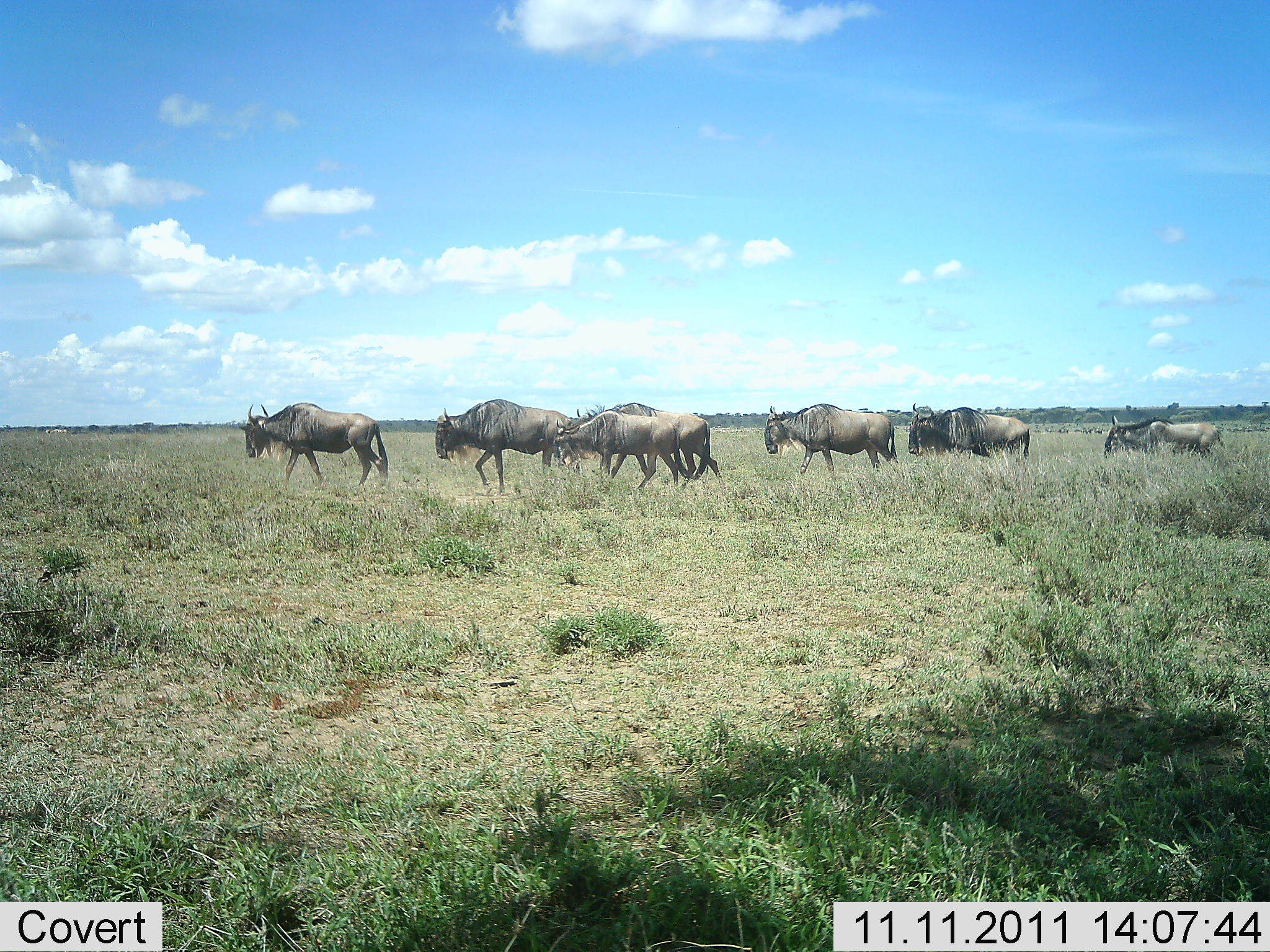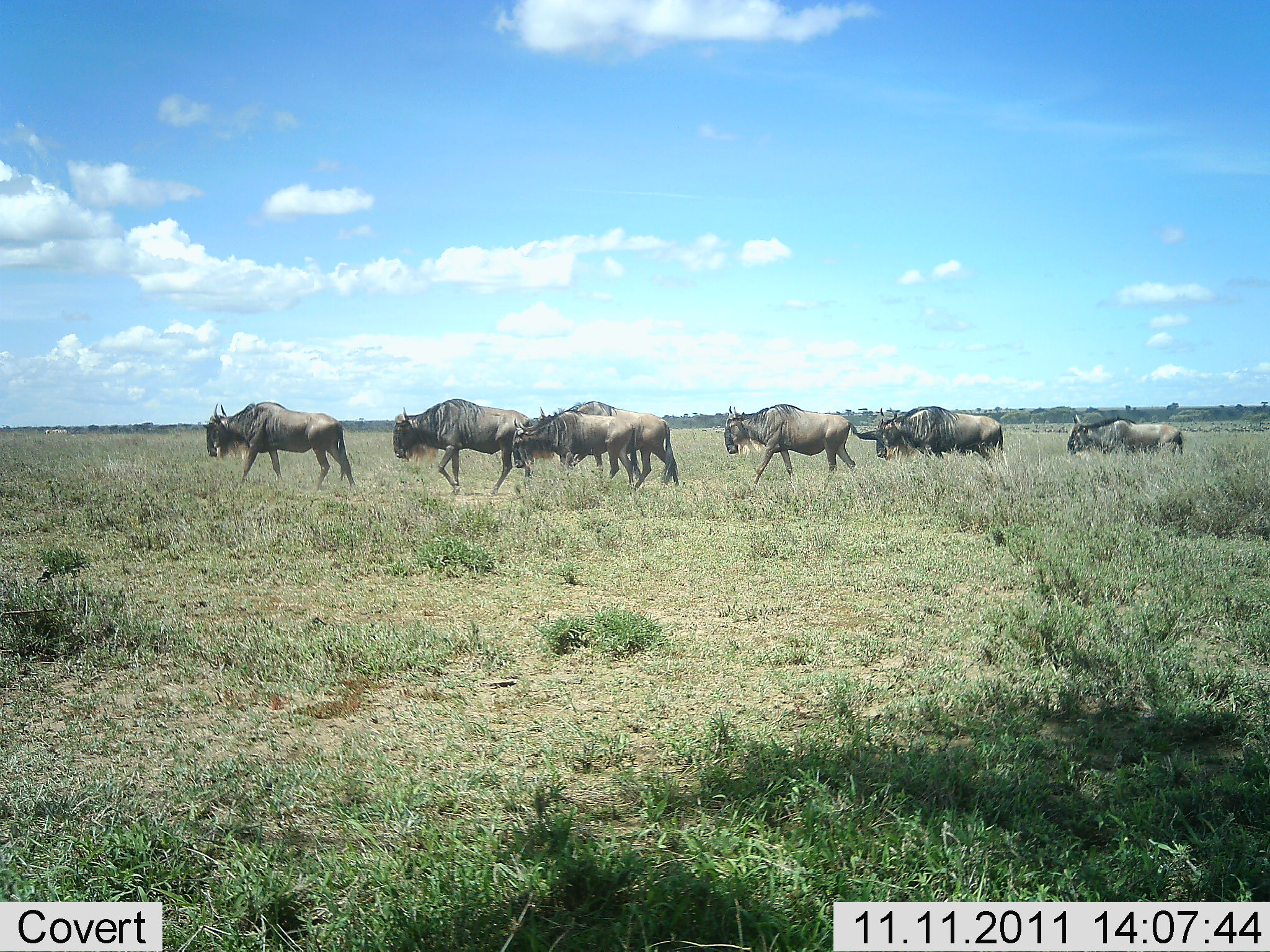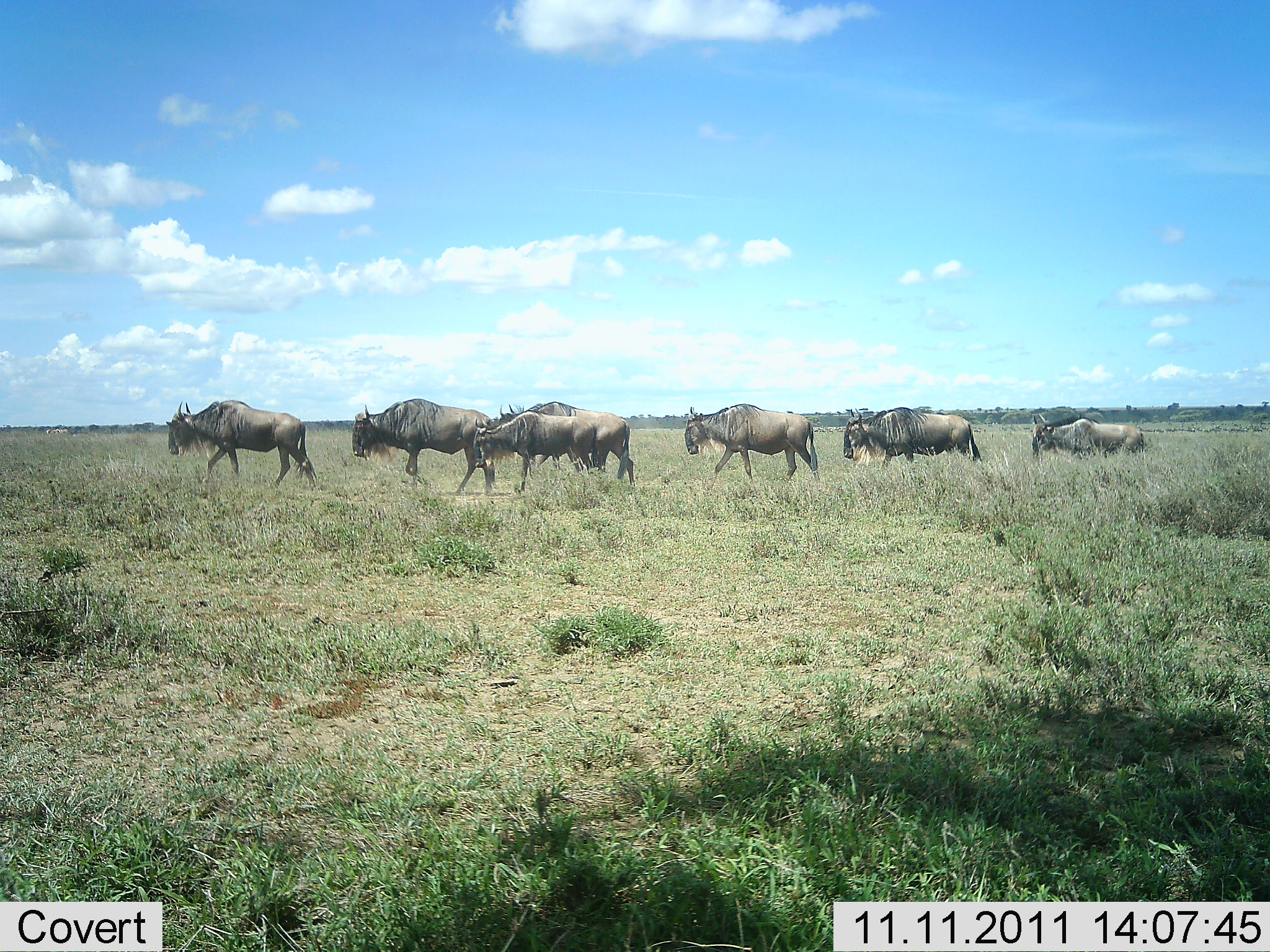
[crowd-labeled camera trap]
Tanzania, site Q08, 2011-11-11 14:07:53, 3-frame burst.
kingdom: Animalia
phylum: Chordata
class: Mammalia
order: Artiodactyla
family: Bovidae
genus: Connochaetes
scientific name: Connochaetes taurinus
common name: blue wildebeest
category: wildebeest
Wildebeest (blue wildebeest) (Connochaetes taurinus), count 7. Behavior (volunteer vote fractions): standing 0%, resting 0%, moving 100%, interacting 0%. Young present (vote fraction): 0%. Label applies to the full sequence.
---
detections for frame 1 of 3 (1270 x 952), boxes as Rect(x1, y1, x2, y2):
animal: Rect(433, 399, 572, 495); Rect(241, 402, 389, 490); Rect(571, 402, 718, 490); Rect(551, 404, 691, 490); Rect(764, 405, 900, 478); Rect(907, 402, 1032, 461); Rect(1096, 416, 1218, 458)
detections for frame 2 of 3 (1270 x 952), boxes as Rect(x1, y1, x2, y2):
animal: Rect(390, 397, 534, 497); Rect(204, 404, 357, 496); Rect(533, 400, 679, 492); Rect(724, 404, 860, 481); Rect(512, 408, 642, 487); Rect(858, 405, 1005, 462); Rect(1066, 412, 1184, 460)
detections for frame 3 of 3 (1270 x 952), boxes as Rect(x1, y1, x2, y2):
animal: Rect(166, 396, 317, 497); Rect(349, 395, 495, 496); Rect(491, 401, 642, 484); Rect(472, 410, 603, 495); Rect(682, 401, 822, 480); Rect(841, 408, 983, 469); Rect(1026, 412, 1145, 462)